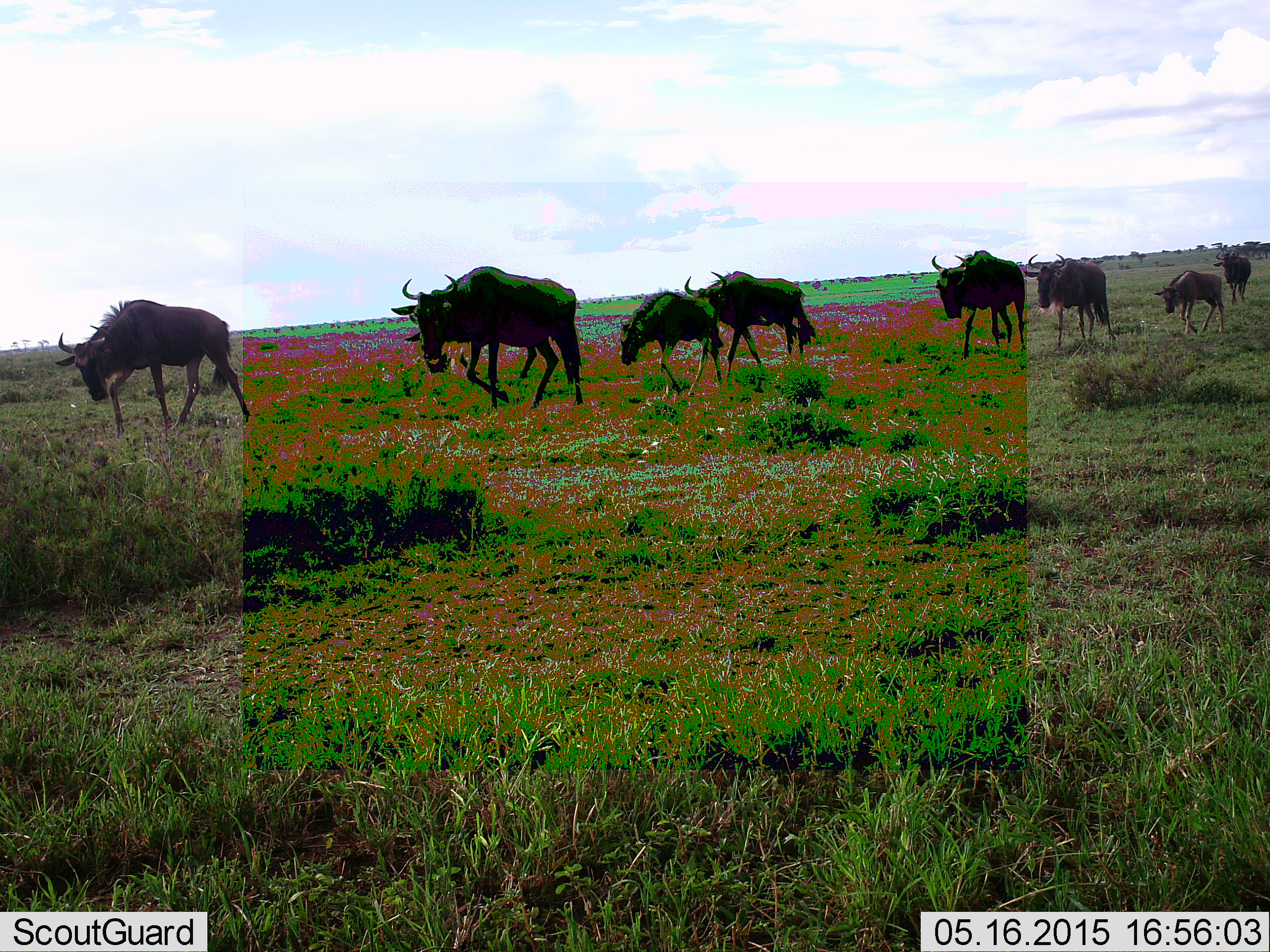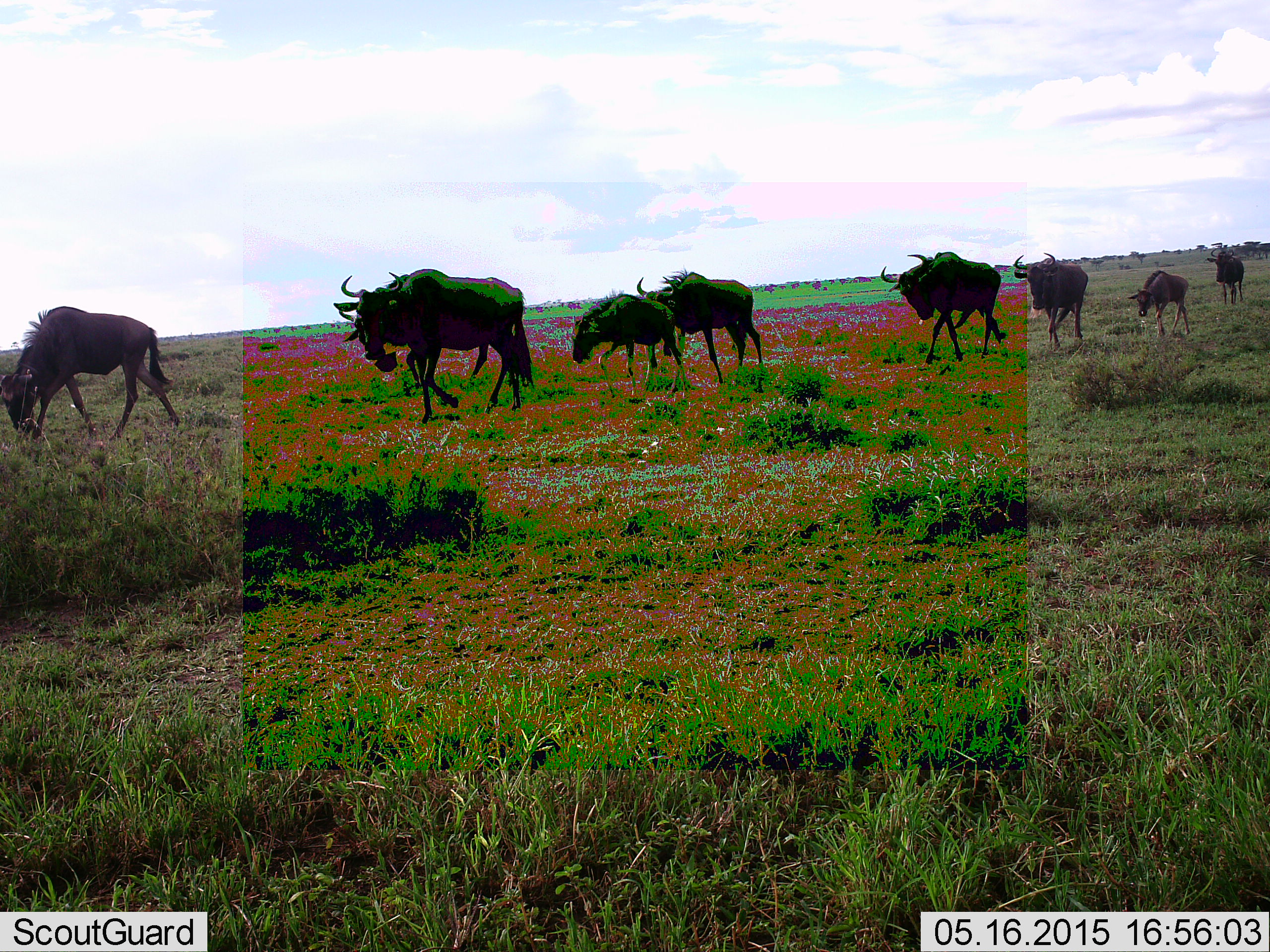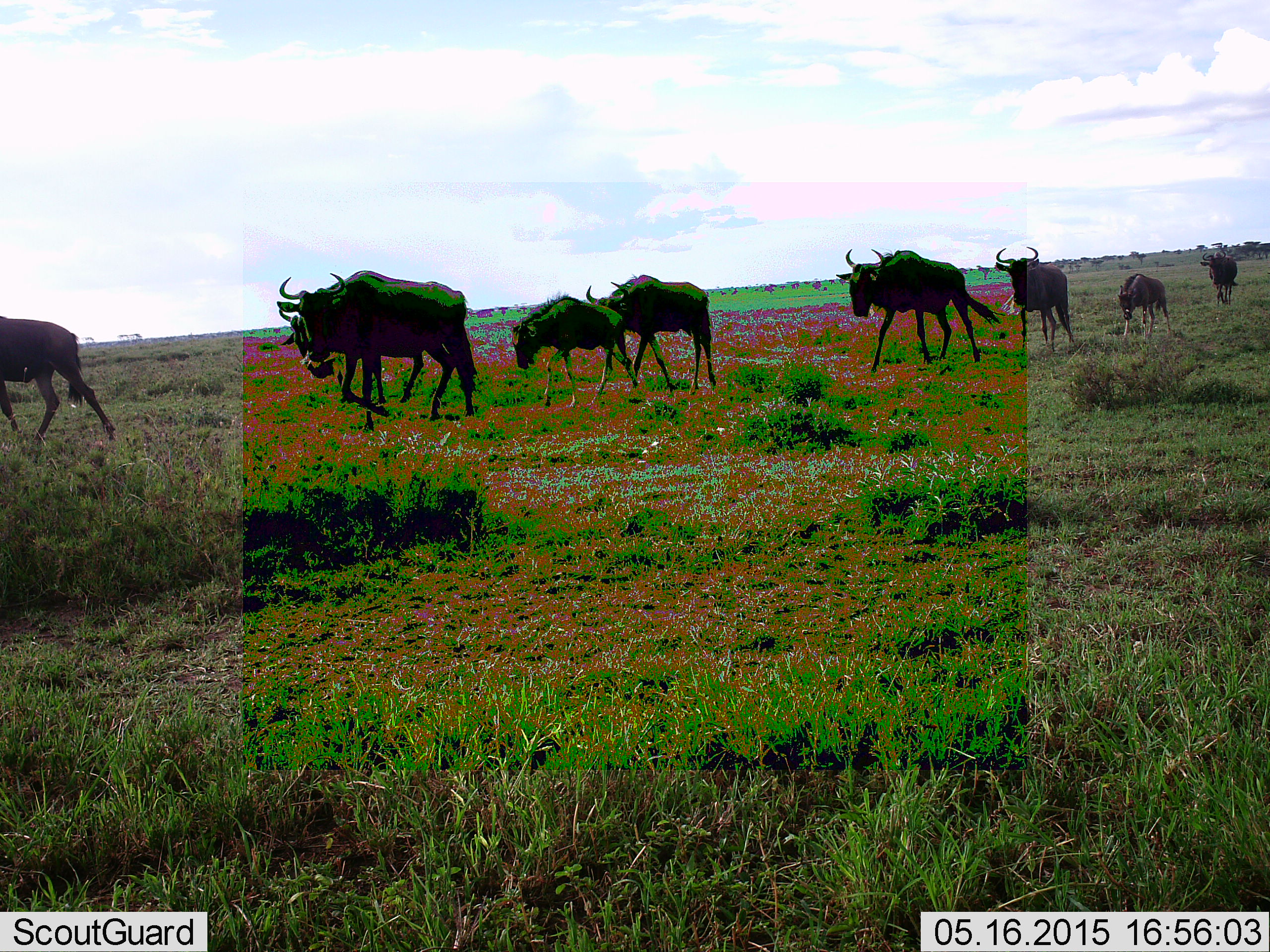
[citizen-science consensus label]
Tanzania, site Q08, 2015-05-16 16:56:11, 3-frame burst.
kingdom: Animalia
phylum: Chordata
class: Mammalia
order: Artiodactyla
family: Bovidae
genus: Connochaetes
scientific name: Connochaetes taurinus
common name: blue wildebeest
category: wildebeest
Wildebeest (blue wildebeest) (Connochaetes taurinus), count 9. Behavior (volunteer vote fractions): standing 0%, resting 0%, moving 100%, interacting 0%. Young present (vote fraction): 50%. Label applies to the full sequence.